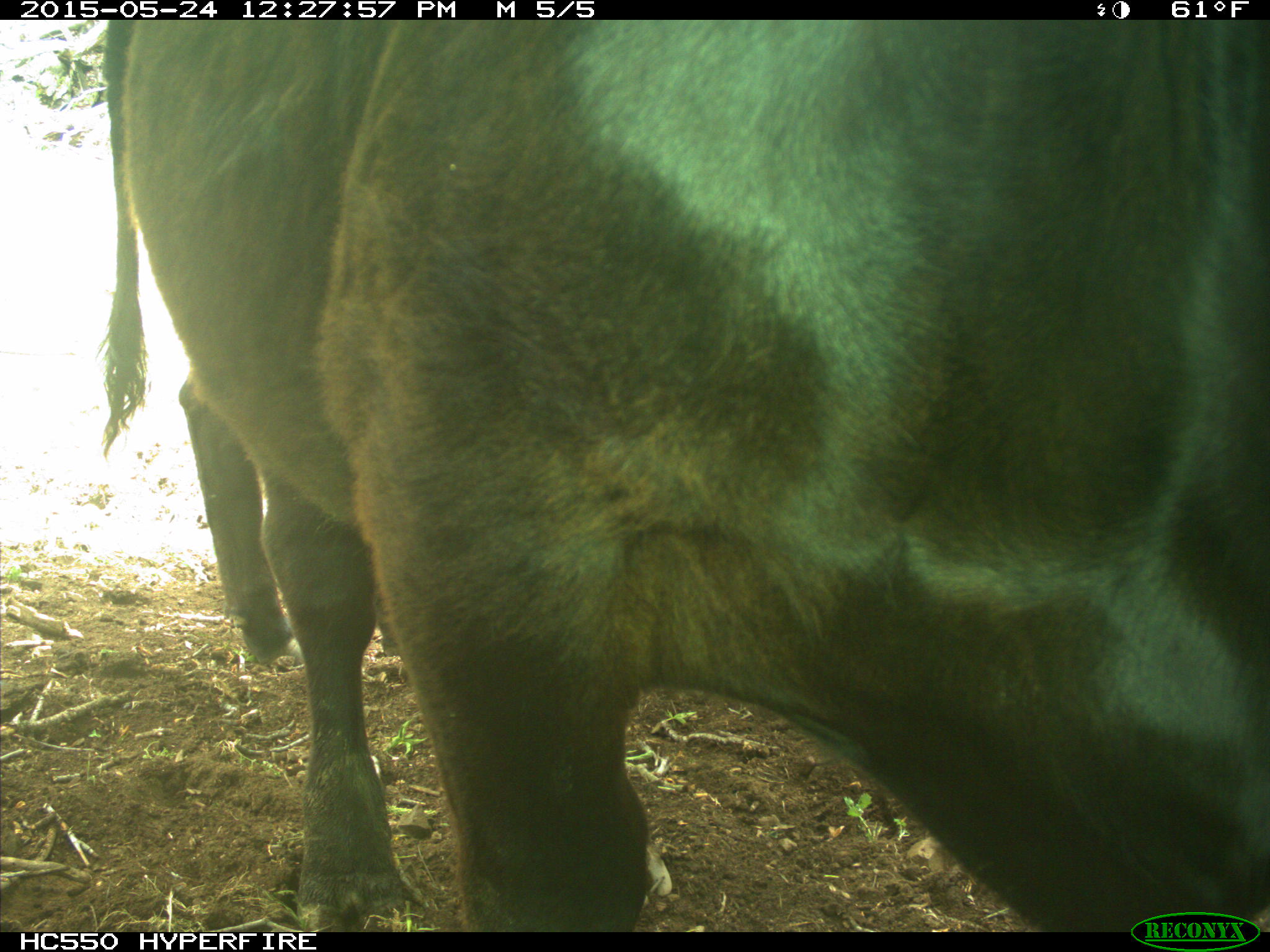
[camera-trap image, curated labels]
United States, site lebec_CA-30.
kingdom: Animalia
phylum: Chordata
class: Mammalia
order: Artiodactyla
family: Bovidae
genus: Bos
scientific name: Bos taurus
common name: domestic cow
Bos taurus (domestic cow).